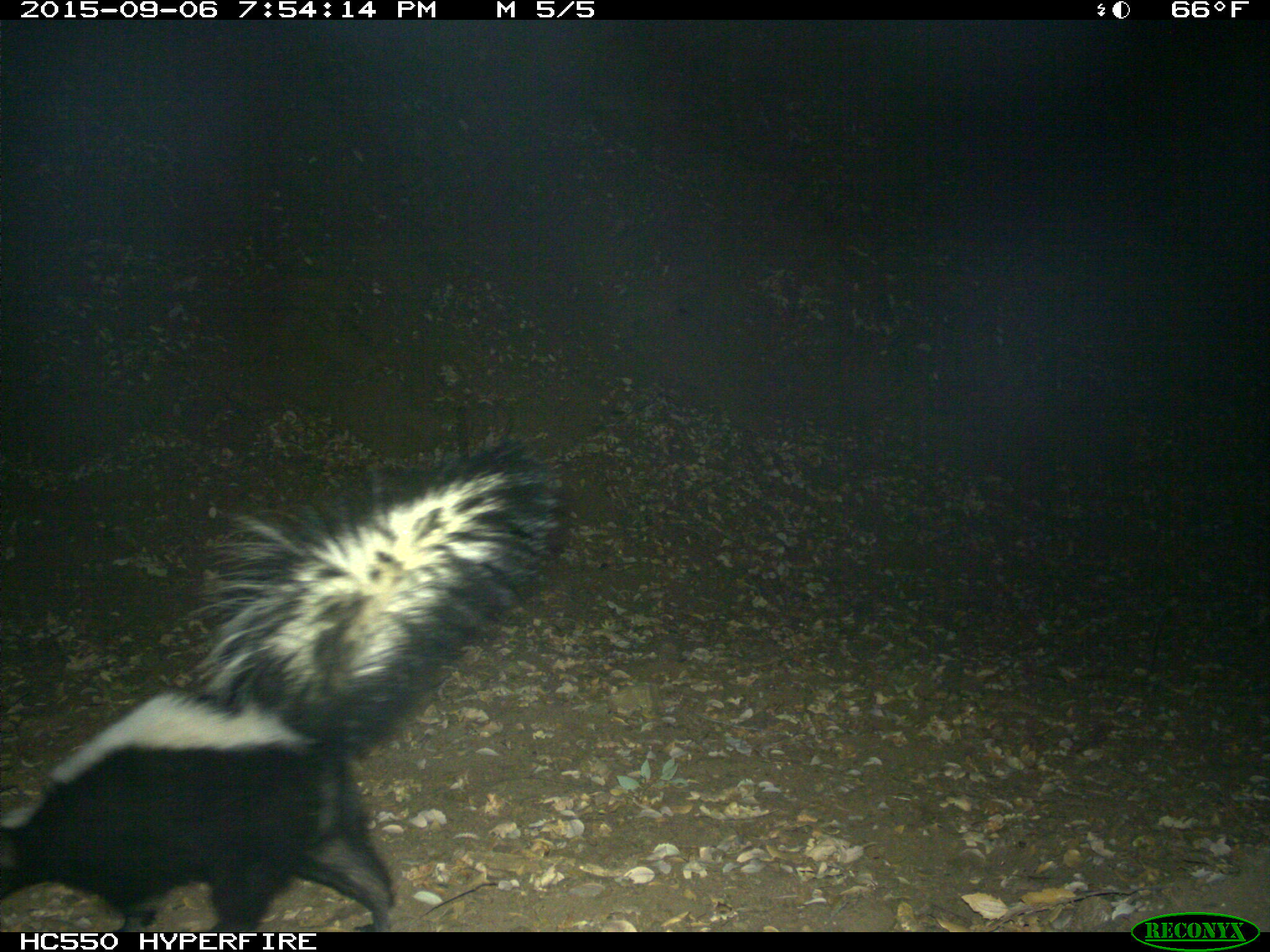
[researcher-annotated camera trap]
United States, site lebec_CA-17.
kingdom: Animalia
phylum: Chordata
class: Mammalia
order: Carnivora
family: Mephitidae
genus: Mephitis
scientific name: Mephitis mephitis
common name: striped skunk